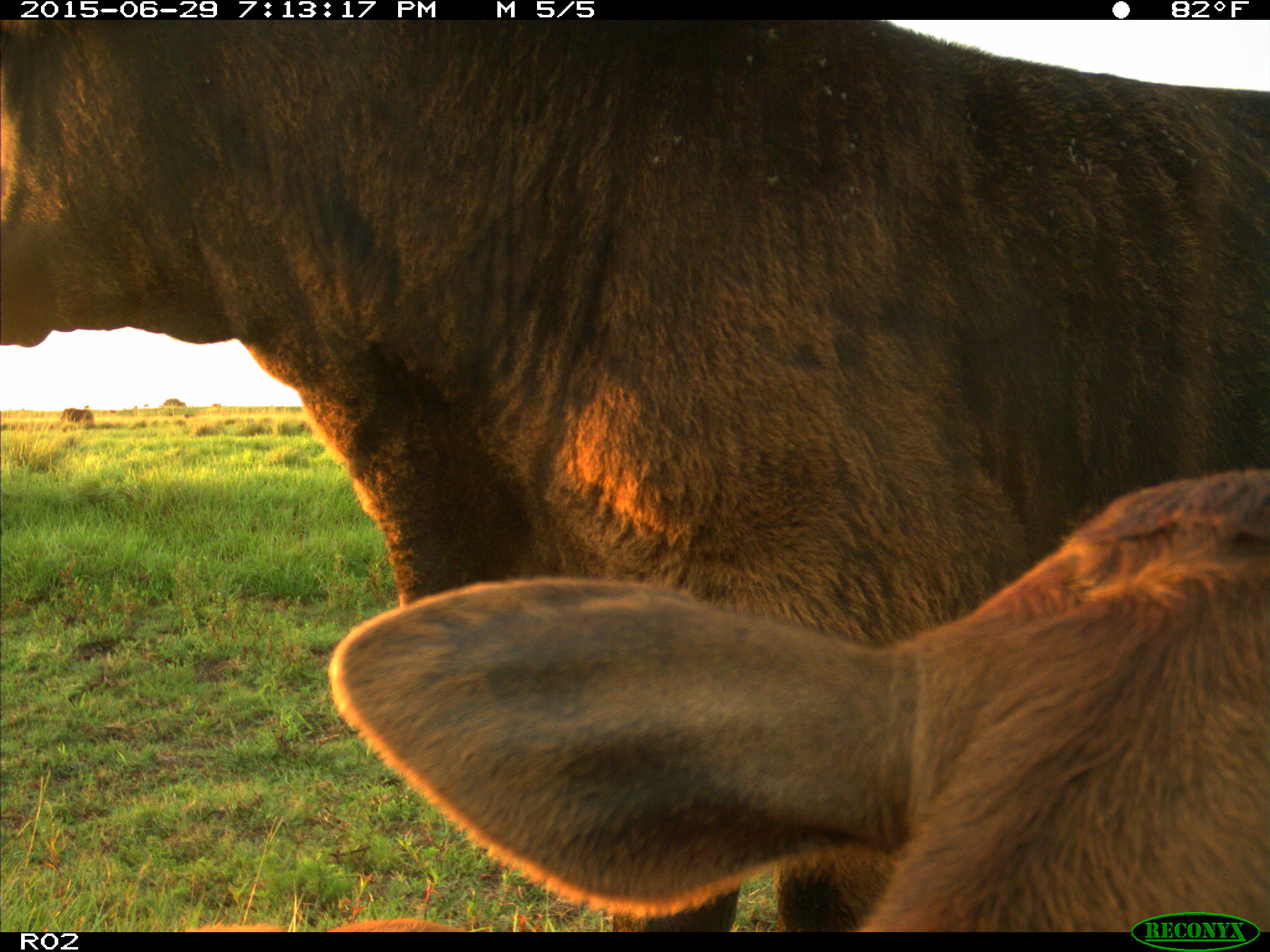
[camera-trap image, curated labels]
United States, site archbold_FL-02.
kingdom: Animalia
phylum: Chordata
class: Mammalia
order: Artiodactyla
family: Bovidae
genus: Bos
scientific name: Bos taurus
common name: domestic cow